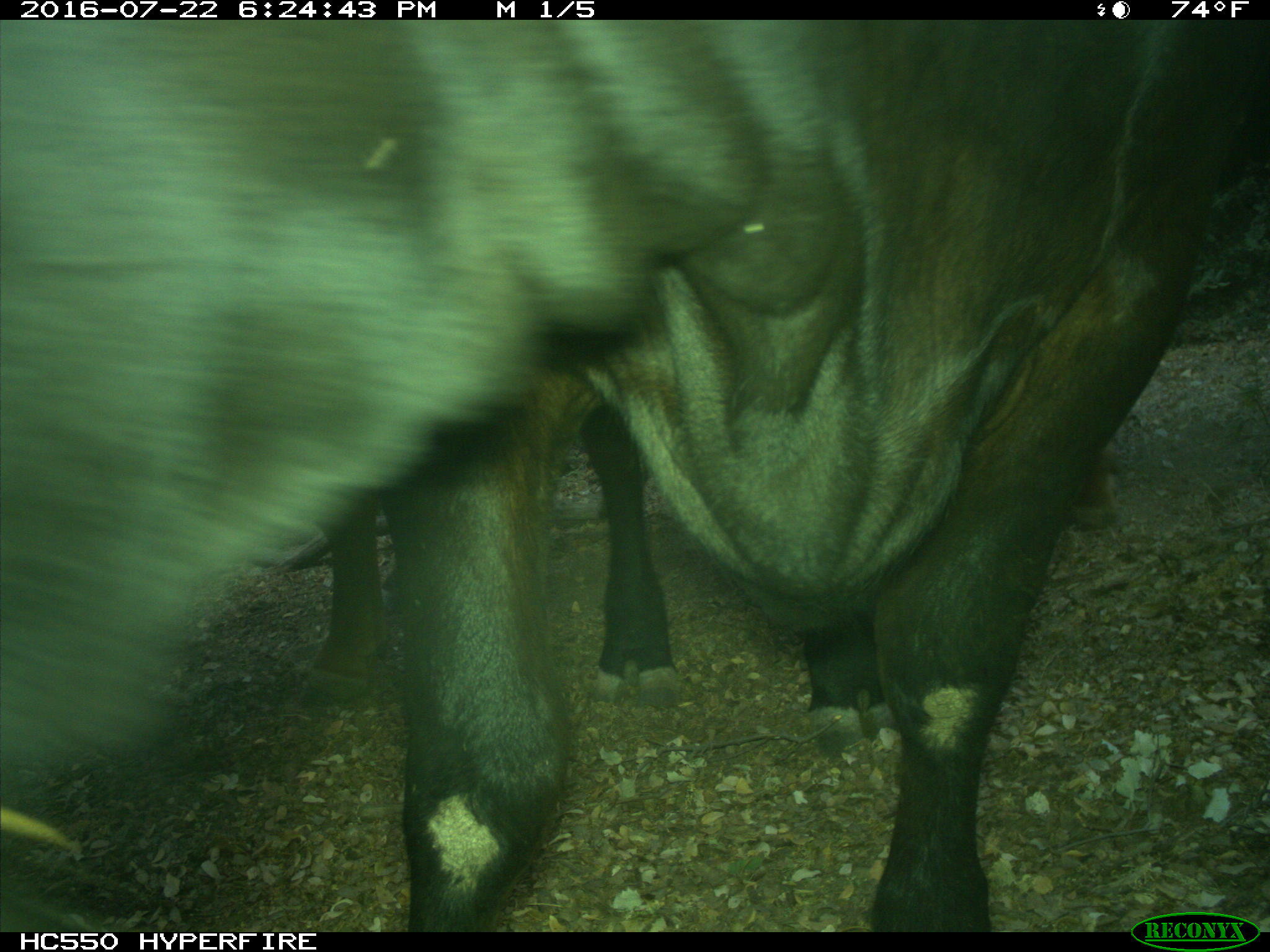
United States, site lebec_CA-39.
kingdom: Animalia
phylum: Chordata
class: Mammalia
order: Artiodactyla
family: Bovidae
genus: Bos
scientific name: Bos taurus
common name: domestic cow